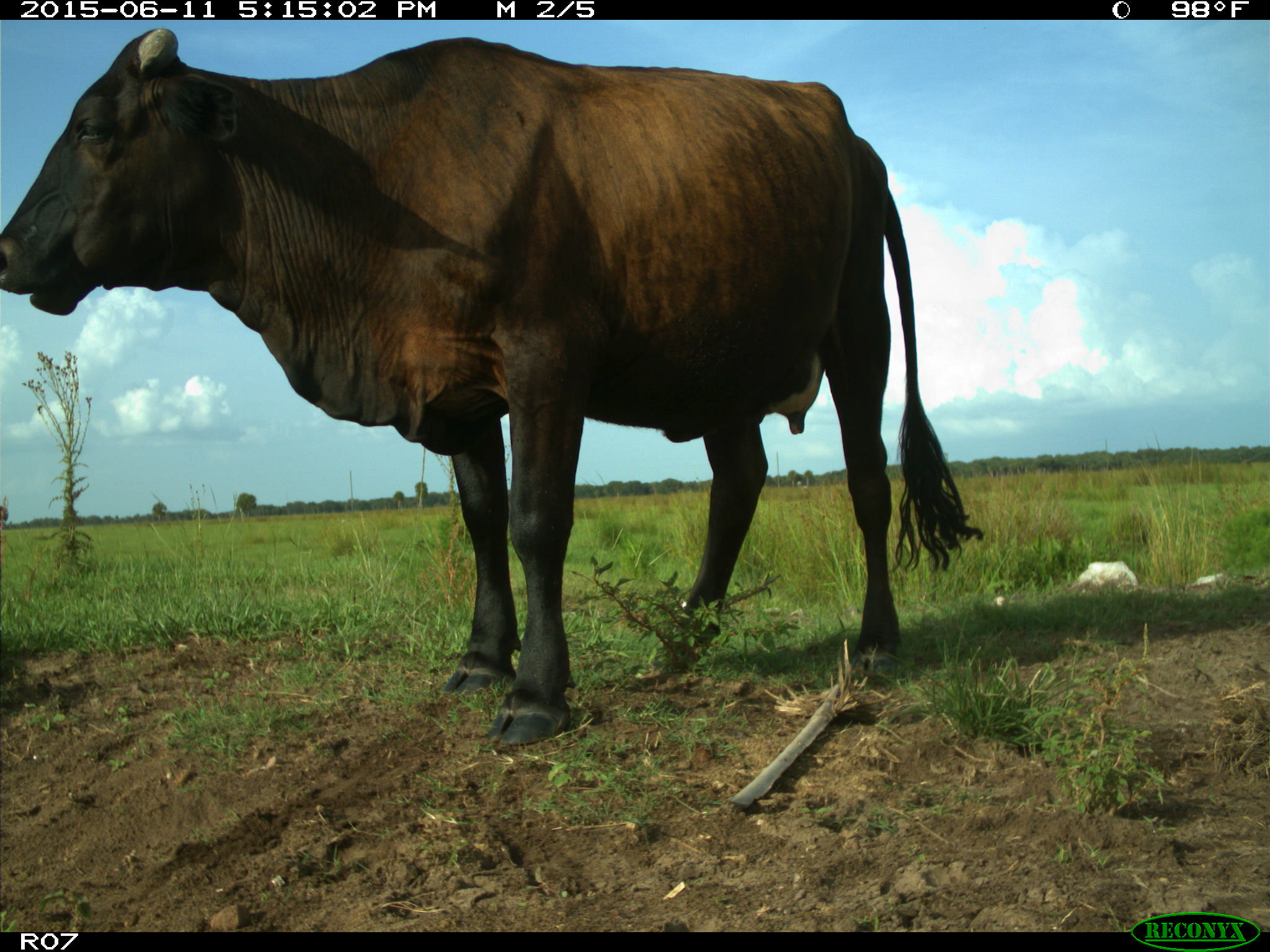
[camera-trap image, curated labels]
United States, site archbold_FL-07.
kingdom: Animalia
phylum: Chordata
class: Mammalia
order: Artiodactyla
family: Bovidae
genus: Bos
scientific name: Bos taurus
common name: domestic cow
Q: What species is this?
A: Bos taurus (domestic cow).